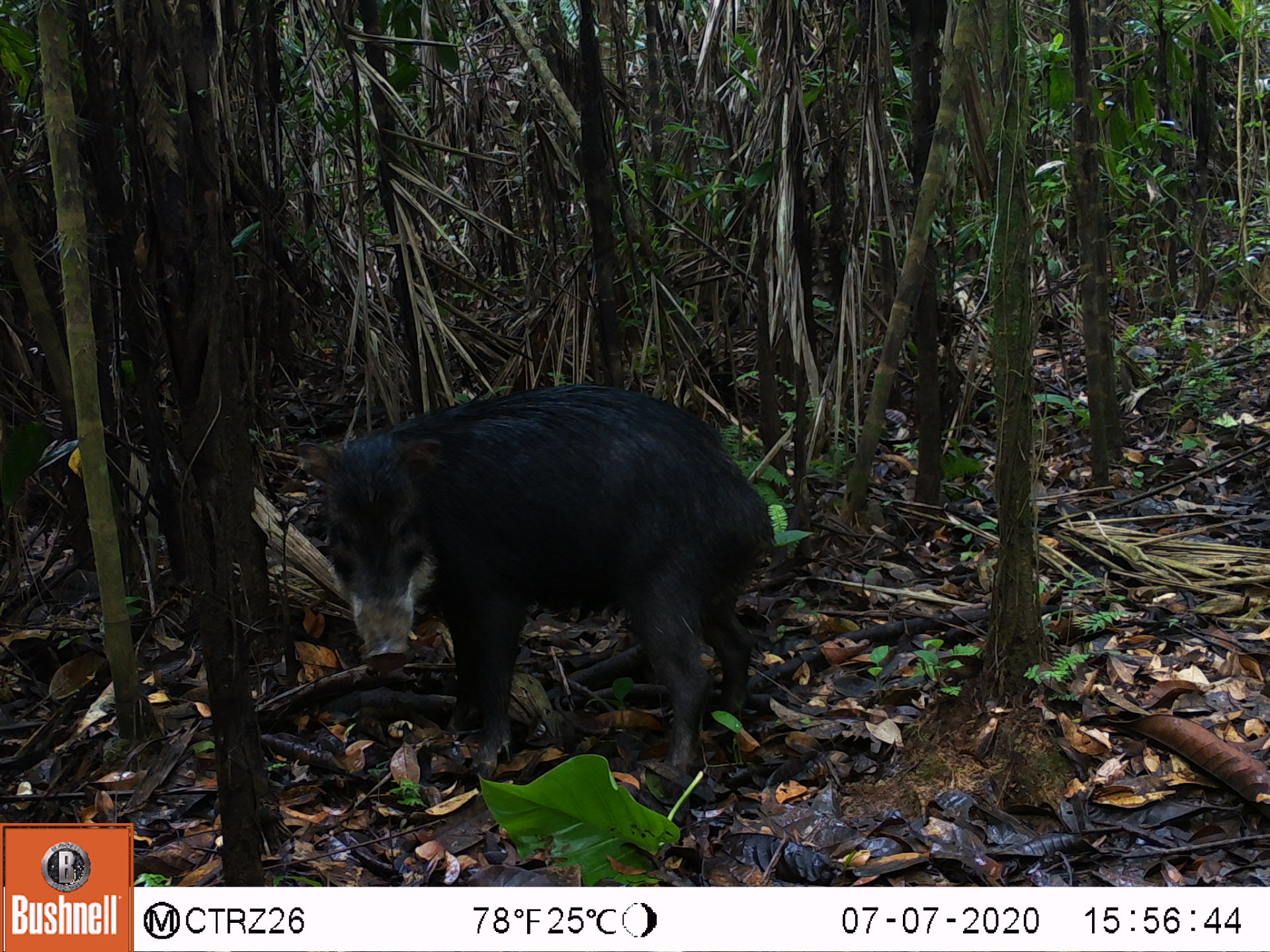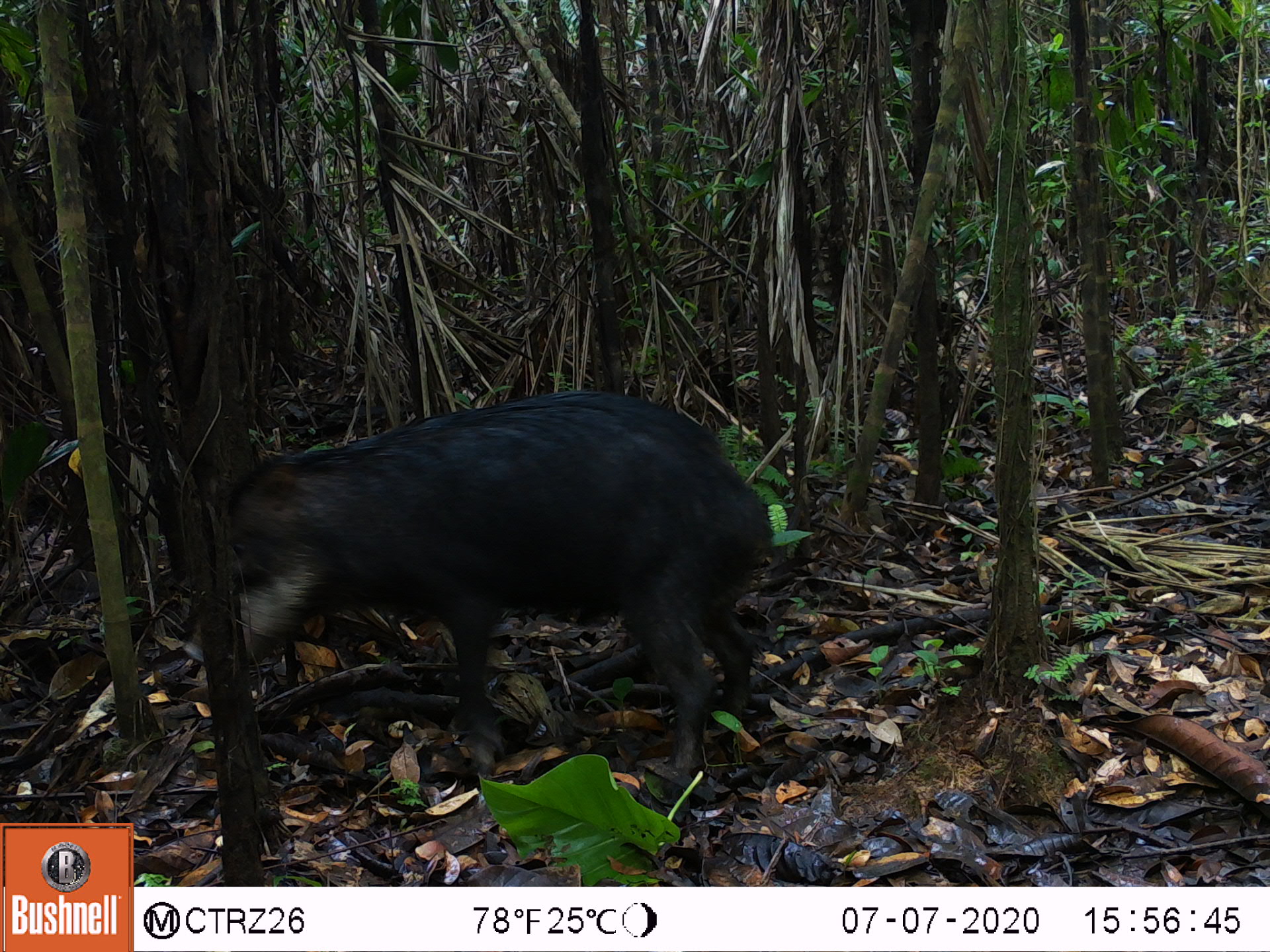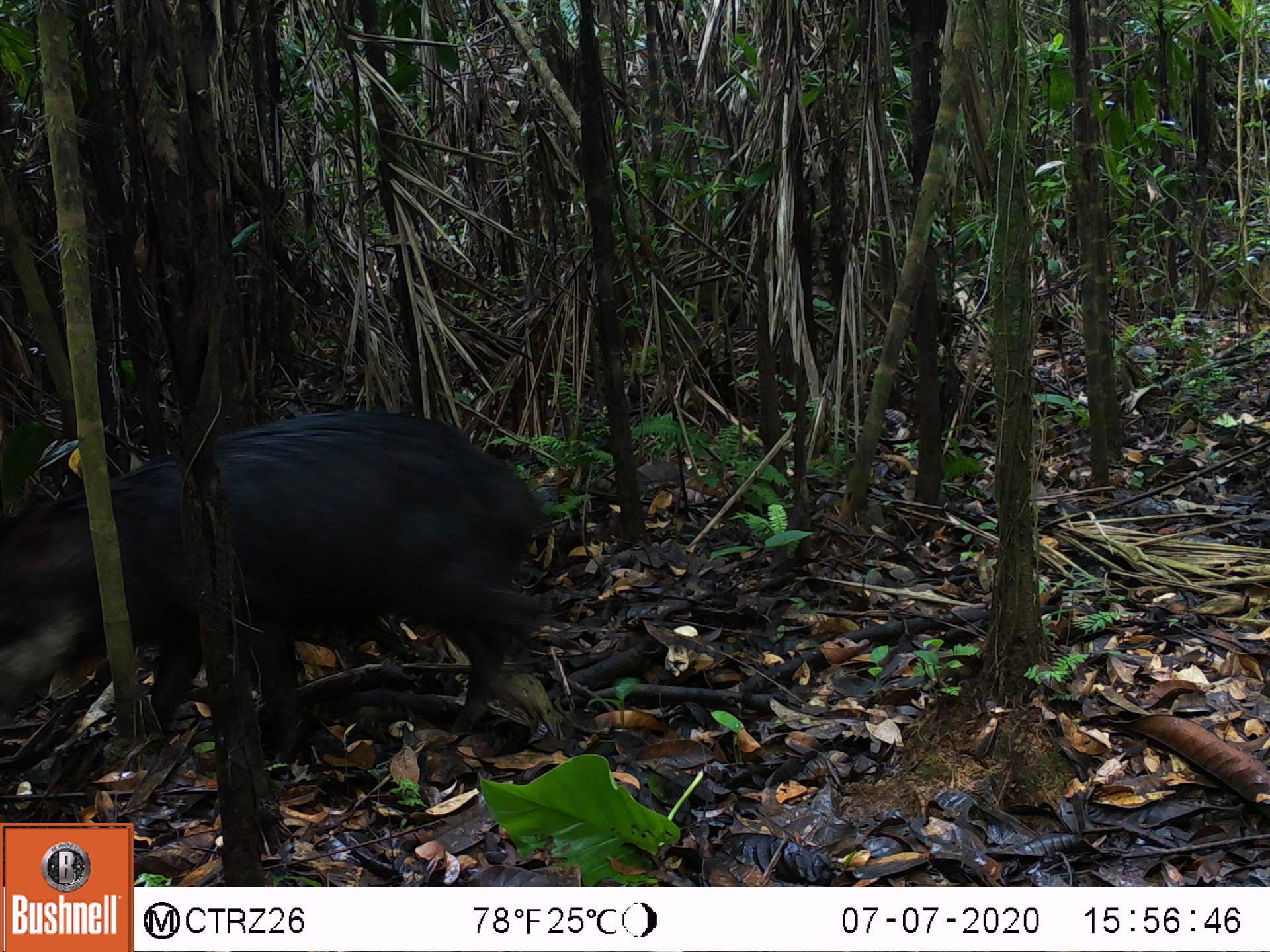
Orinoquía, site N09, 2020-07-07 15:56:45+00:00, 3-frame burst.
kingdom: Animalia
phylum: Chordata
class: Mammalia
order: Artiodactyla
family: Tayassuidae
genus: Tayassu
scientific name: Tayassu pecari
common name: white-lipped peccary